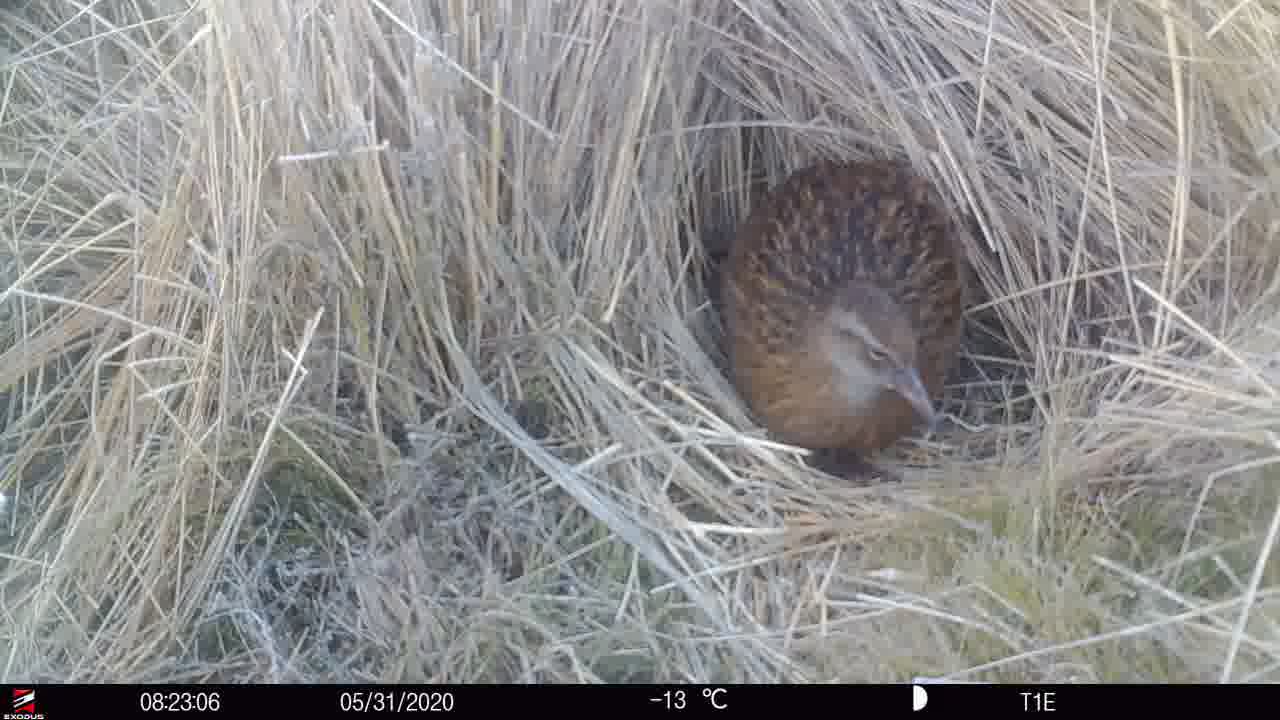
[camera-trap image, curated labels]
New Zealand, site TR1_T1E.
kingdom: Animalia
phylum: Chordata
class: Aves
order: Gruiformes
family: Rallidae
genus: Gallirallus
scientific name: Gallirallus australis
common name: weka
Weka (Gallirallus australis).